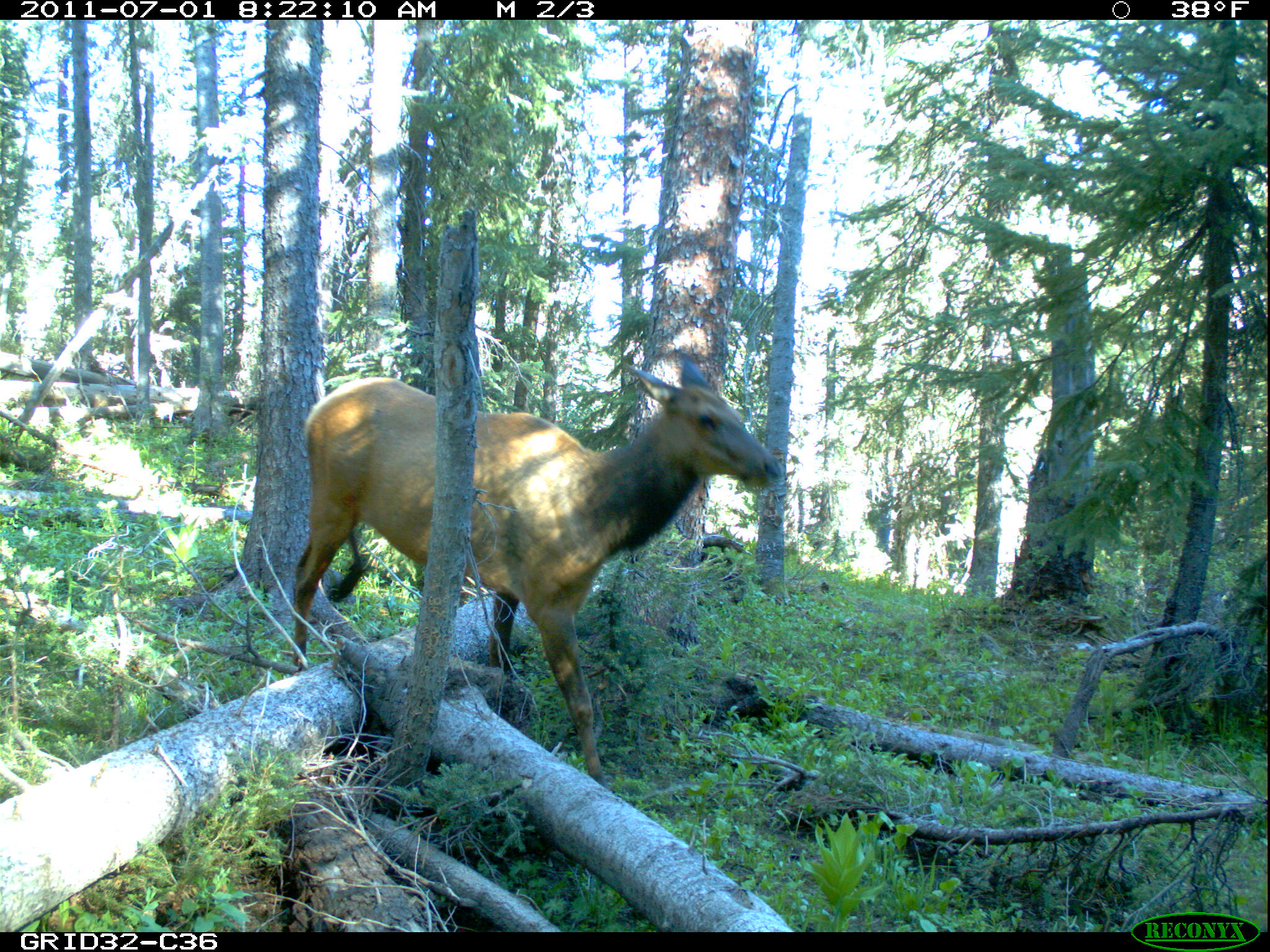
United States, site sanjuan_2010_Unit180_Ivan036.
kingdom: Animalia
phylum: Chordata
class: Mammalia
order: Artiodactyla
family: Cervidae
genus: Cervus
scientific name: Cervus elaphus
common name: red deer